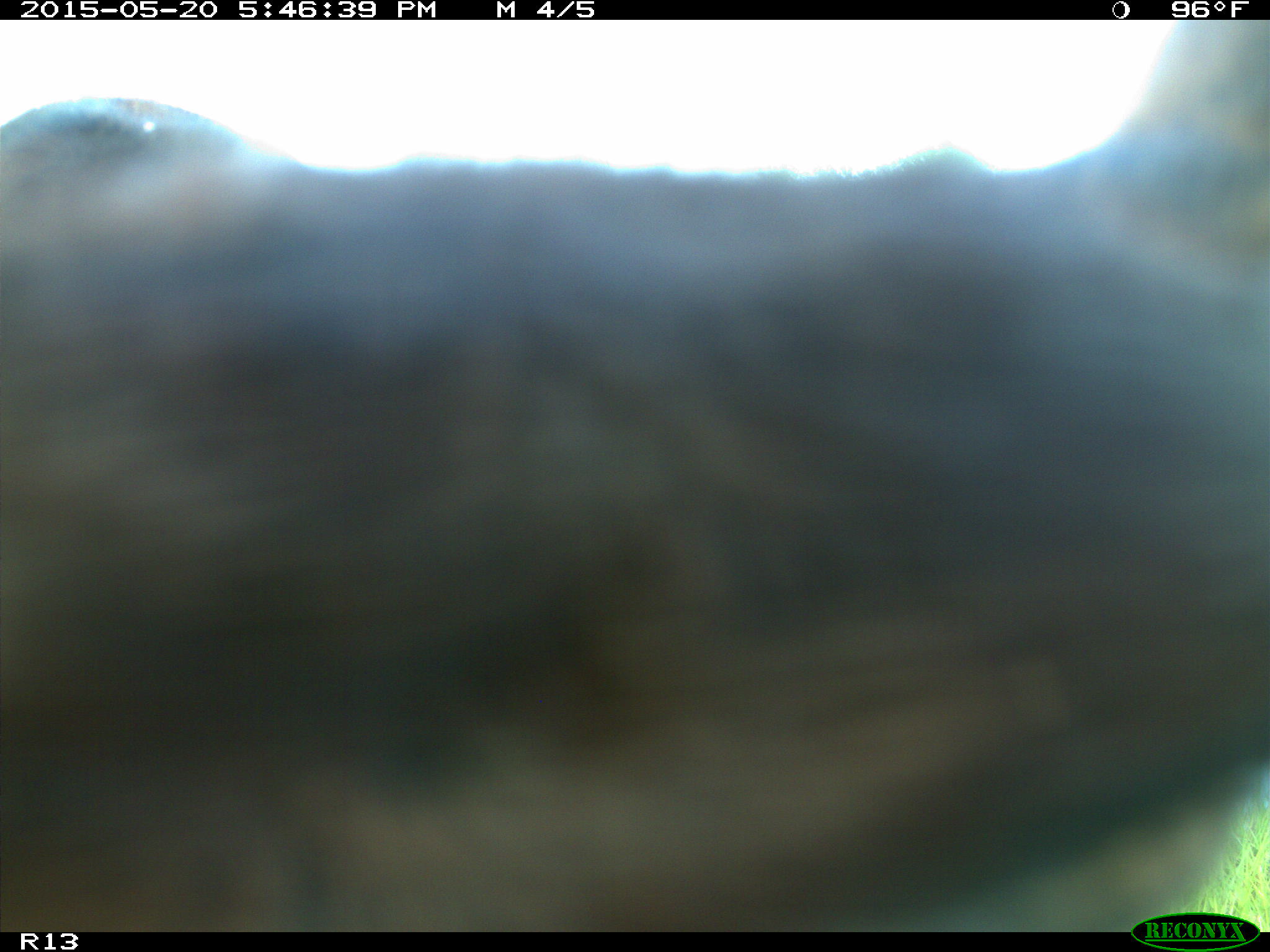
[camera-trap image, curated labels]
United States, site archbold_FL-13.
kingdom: Animalia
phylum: Chordata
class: Mammalia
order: Artiodactyla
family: Bovidae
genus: Bos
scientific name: Bos taurus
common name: domestic cow